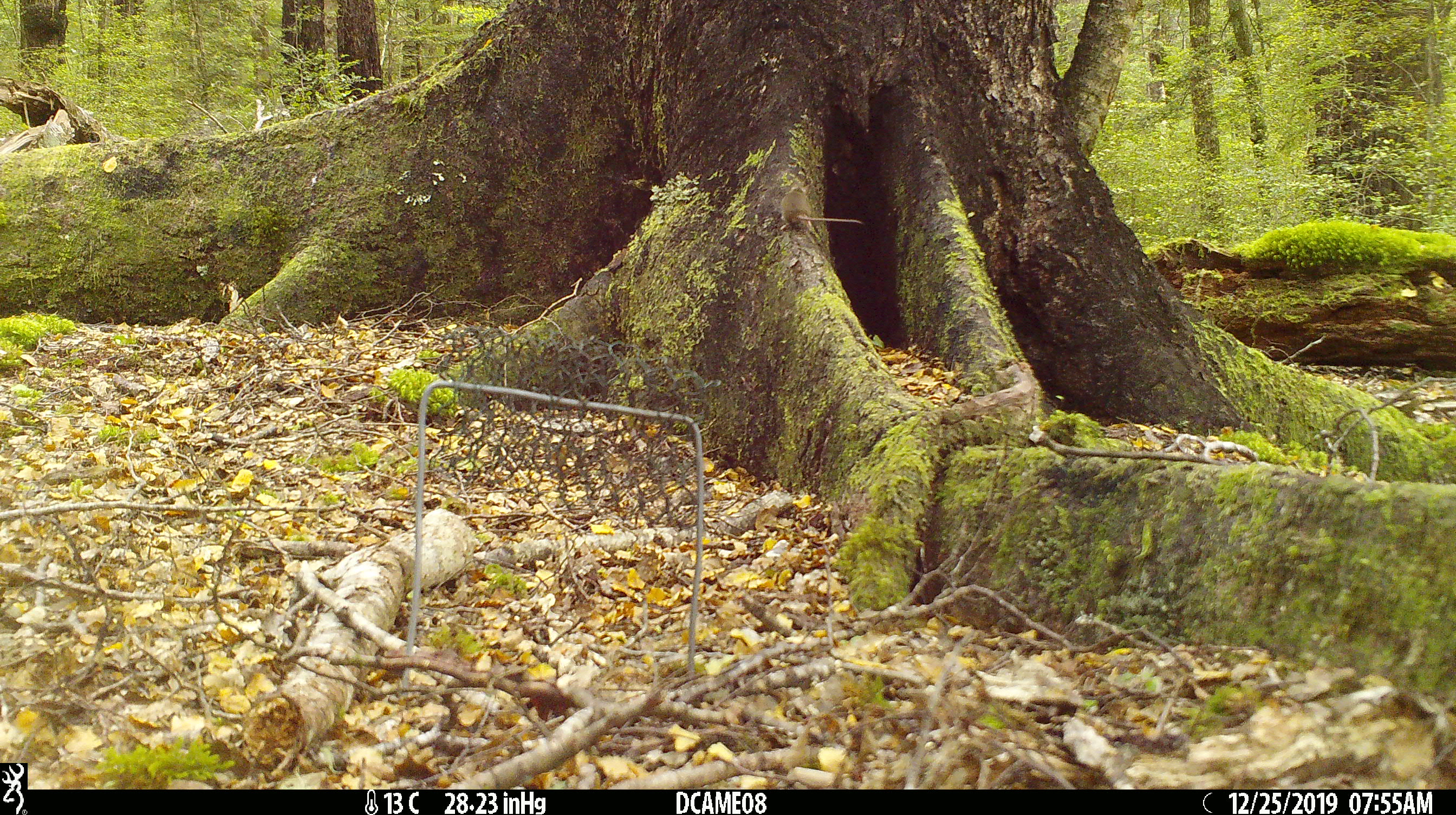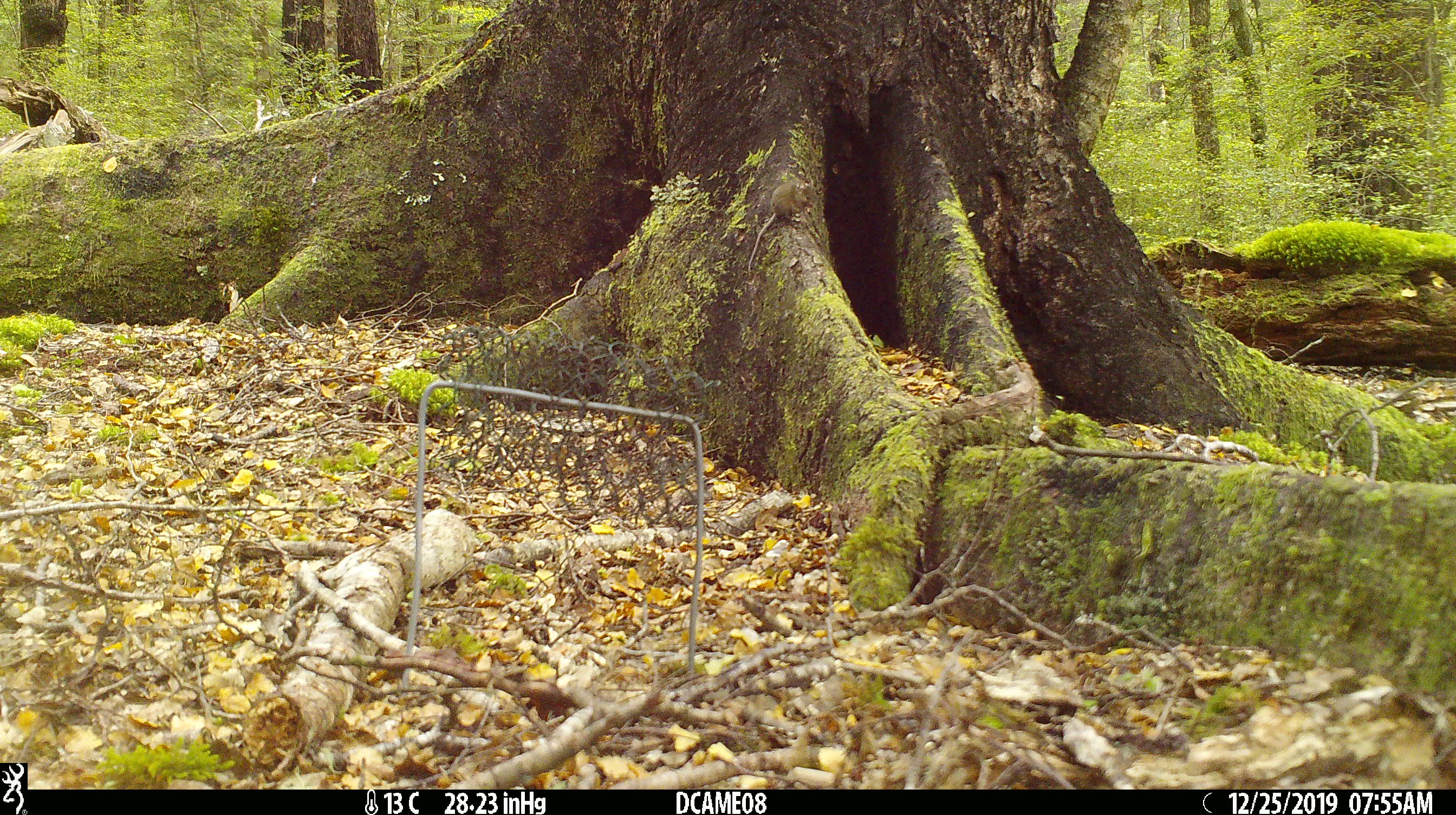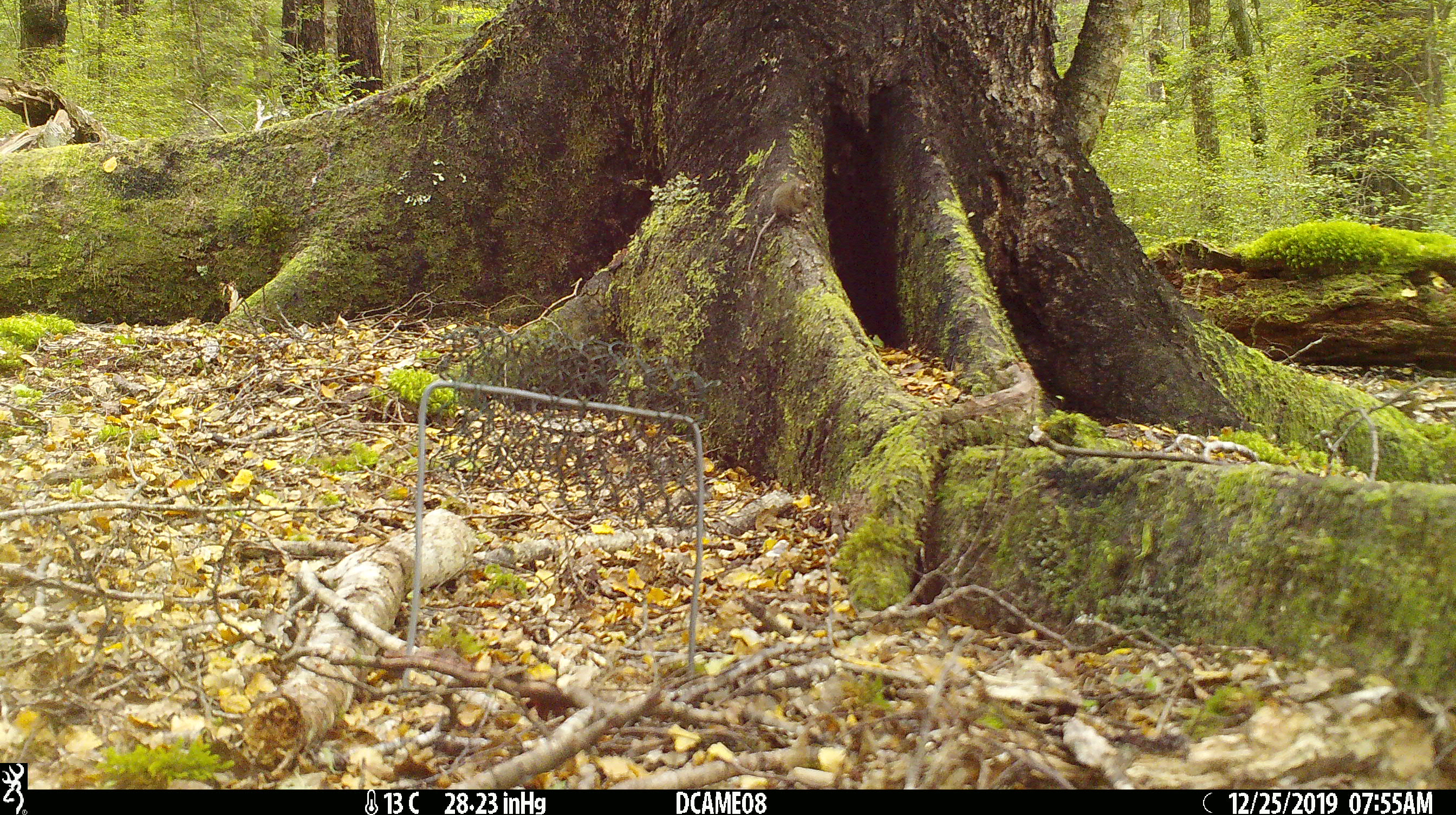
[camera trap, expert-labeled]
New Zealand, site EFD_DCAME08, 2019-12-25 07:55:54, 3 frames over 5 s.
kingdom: Animalia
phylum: Chordata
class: Mammalia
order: Rodentia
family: Muridae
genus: Mus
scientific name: Mus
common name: mouse